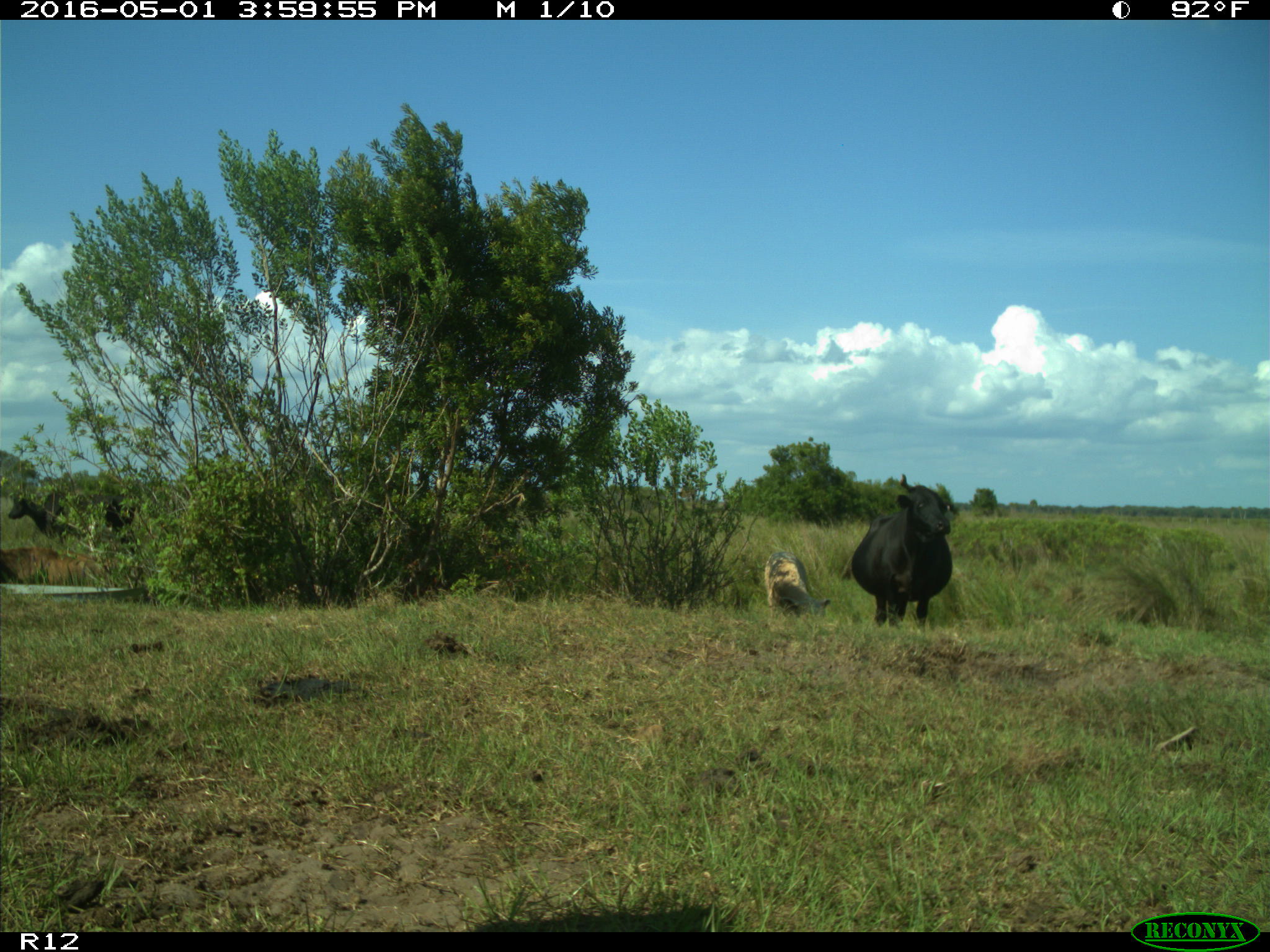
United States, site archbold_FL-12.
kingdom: Animalia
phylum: Chordata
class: Mammalia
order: Artiodactyla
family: Bovidae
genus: Bos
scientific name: Bos taurus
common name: domestic cow